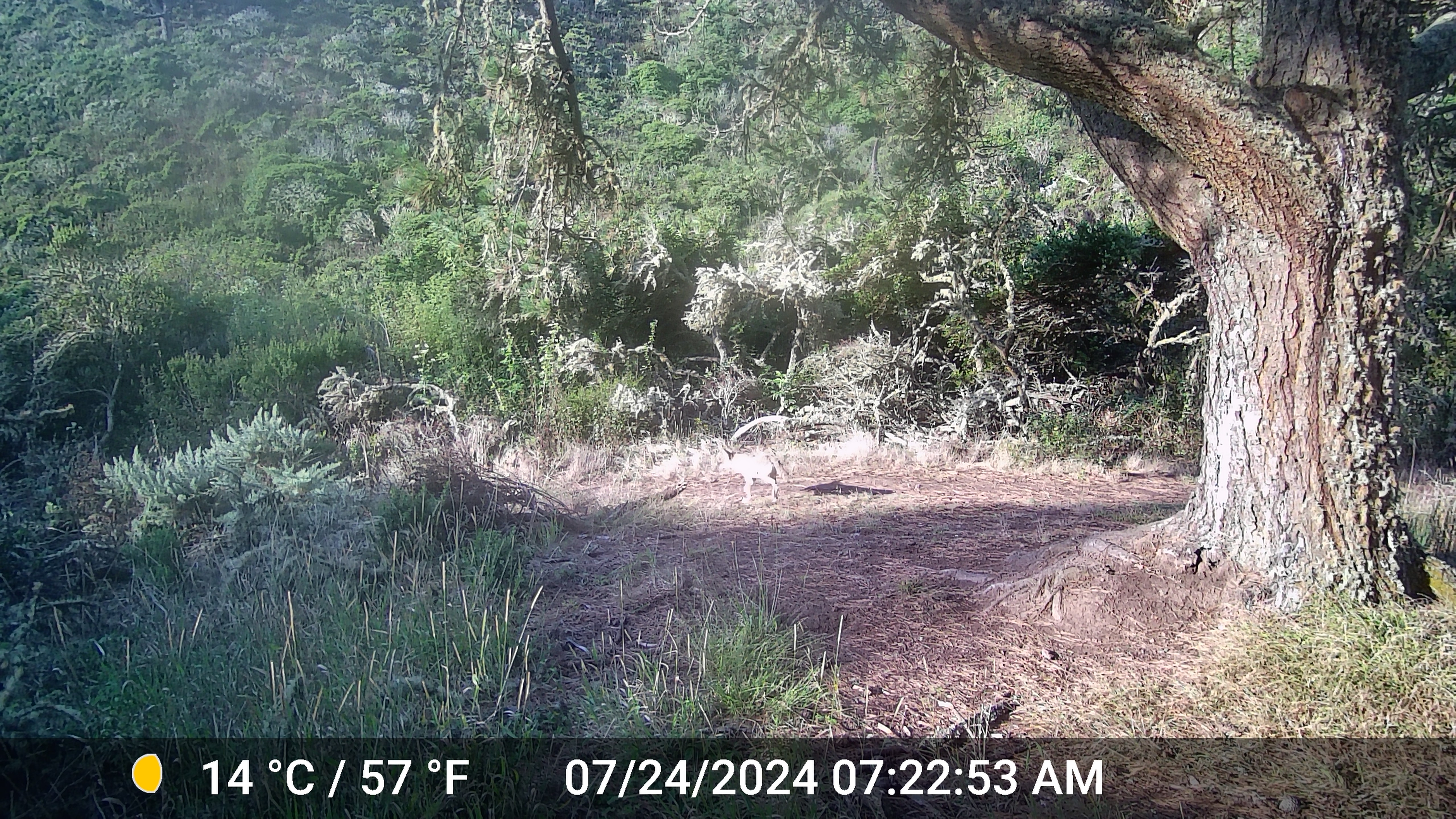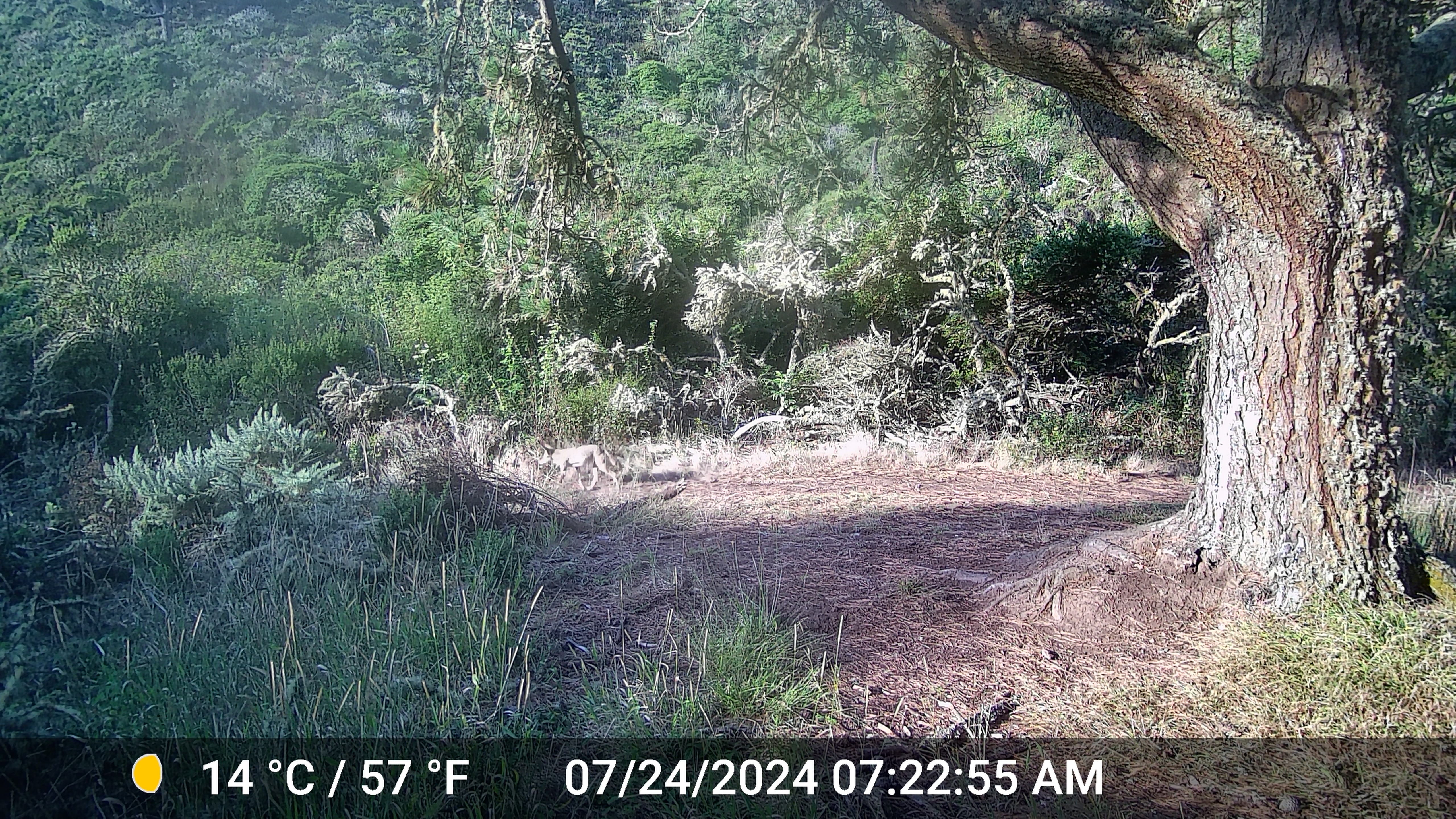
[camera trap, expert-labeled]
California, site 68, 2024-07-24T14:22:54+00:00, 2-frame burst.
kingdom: Animalia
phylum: Chordata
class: Mammalia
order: Carnivora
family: Canidae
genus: Canis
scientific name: Canis latrans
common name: coyote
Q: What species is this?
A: Coyote (Canis latrans).